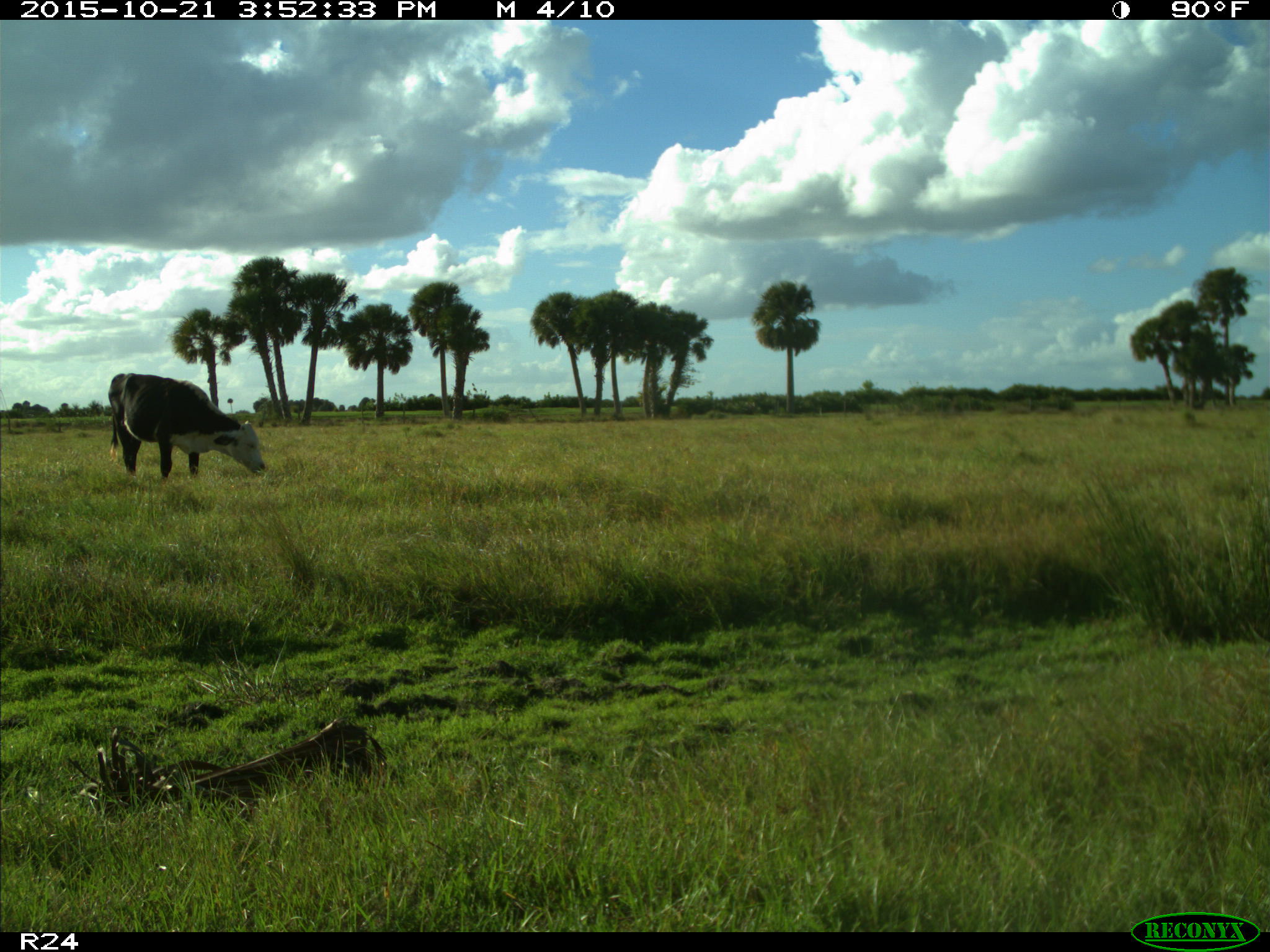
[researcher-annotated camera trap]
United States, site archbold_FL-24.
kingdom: Animalia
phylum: Chordata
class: Mammalia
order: Artiodactyla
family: Bovidae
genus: Bos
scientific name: Bos taurus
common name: domestic cow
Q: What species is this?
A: Bos taurus (domestic cow).